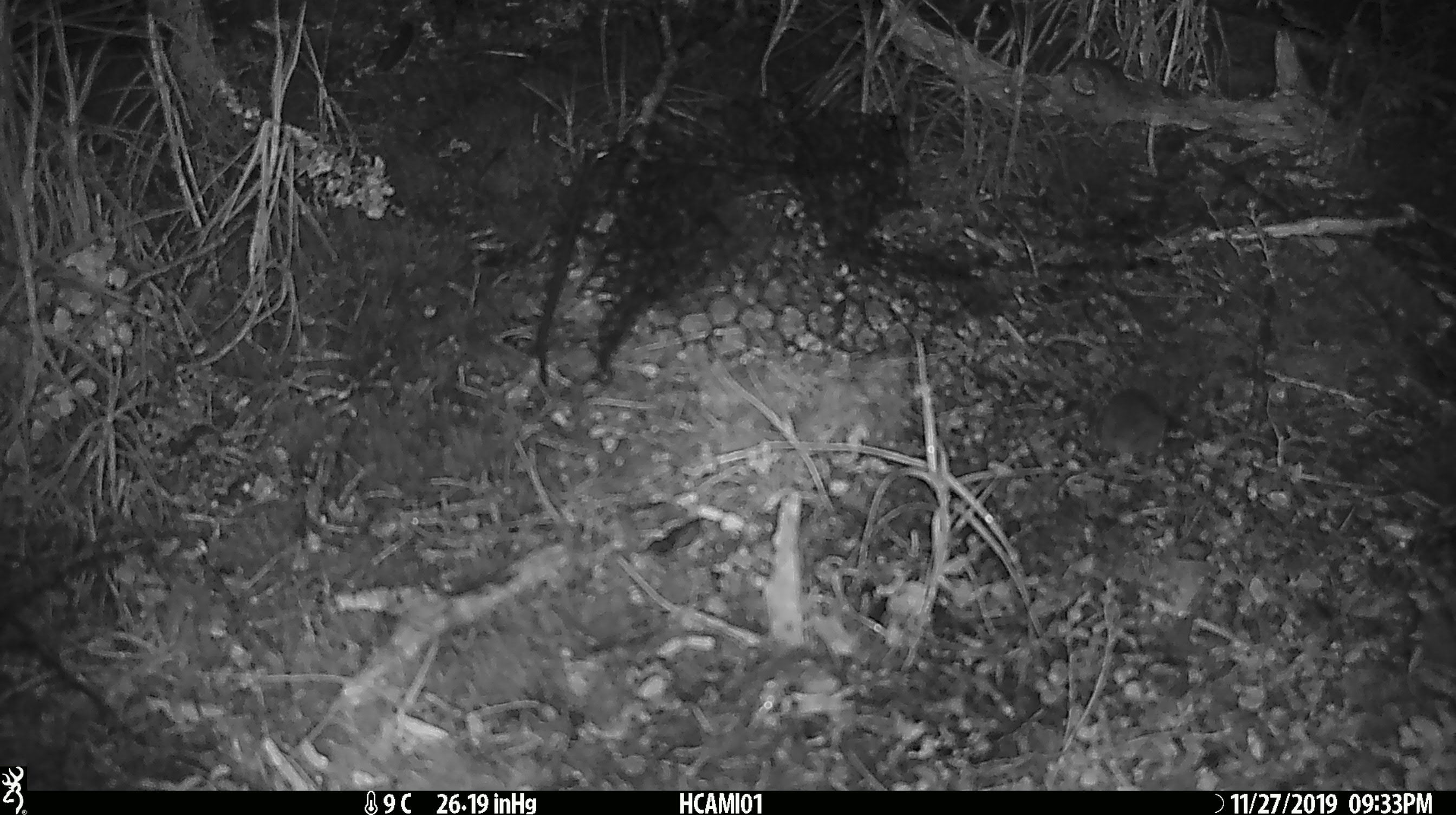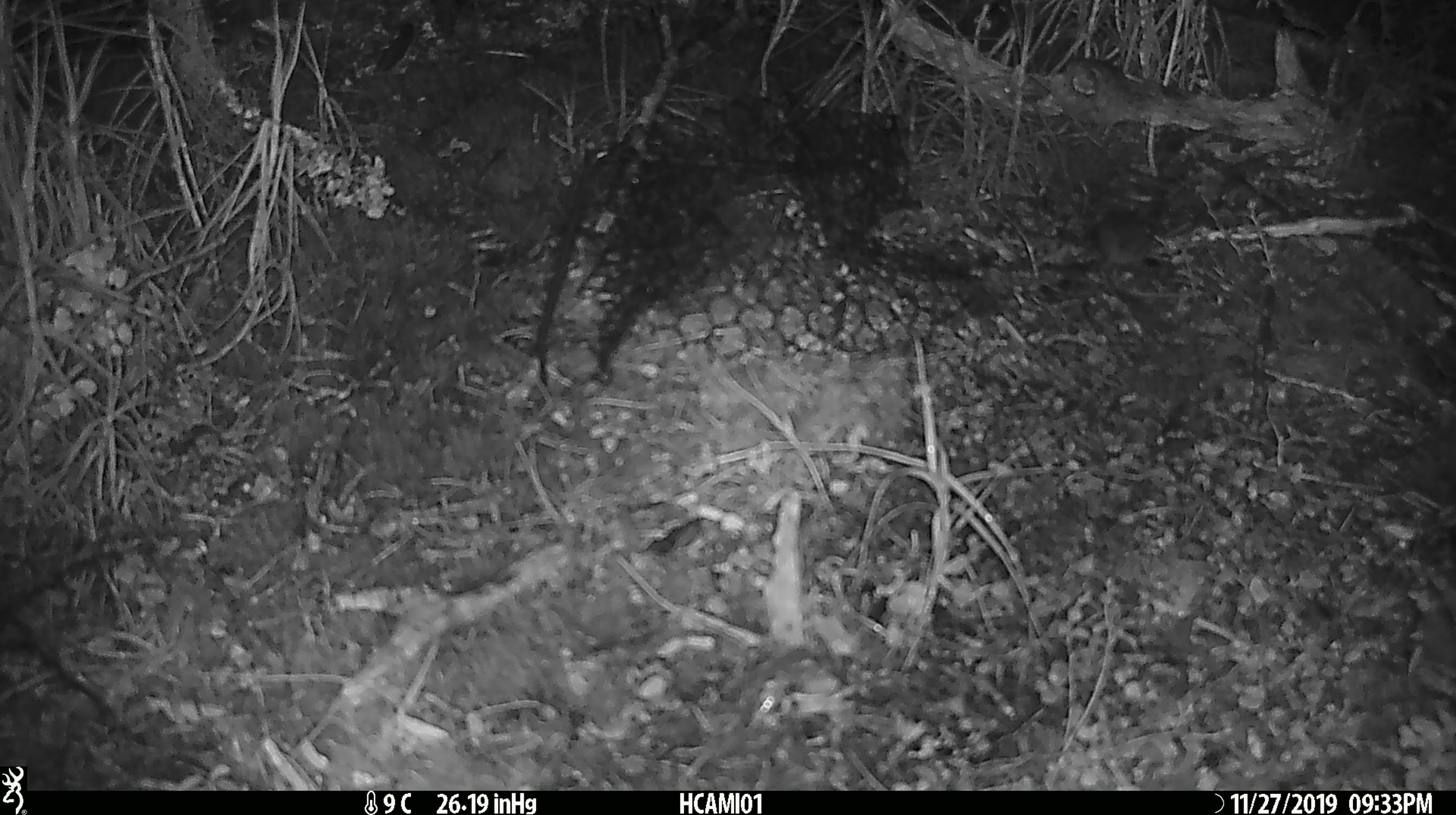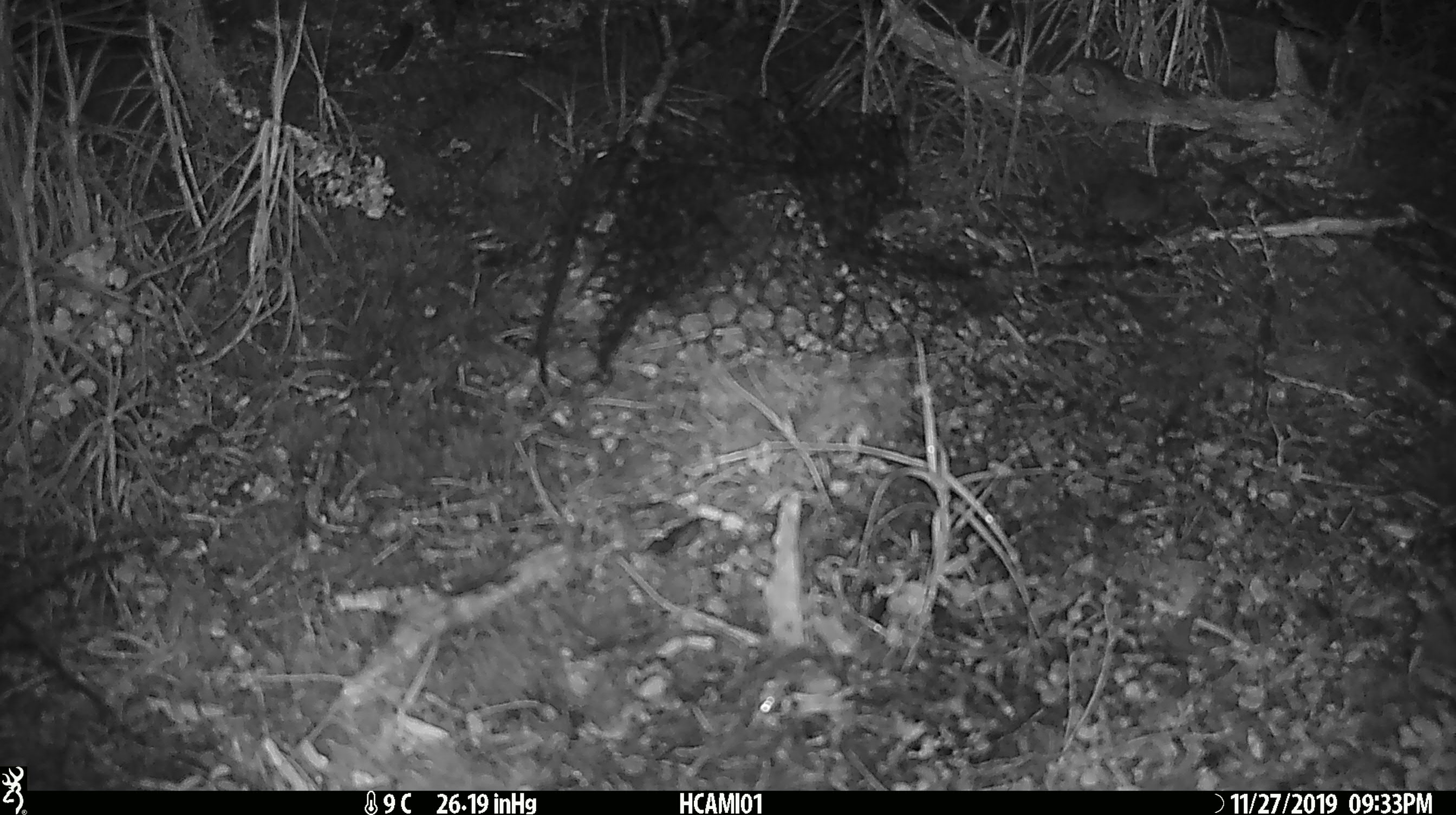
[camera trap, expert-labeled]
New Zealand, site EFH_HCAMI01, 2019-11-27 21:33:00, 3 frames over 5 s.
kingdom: Animalia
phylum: Chordata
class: Mammalia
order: Rodentia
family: Muridae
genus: Mus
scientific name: Mus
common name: mouse